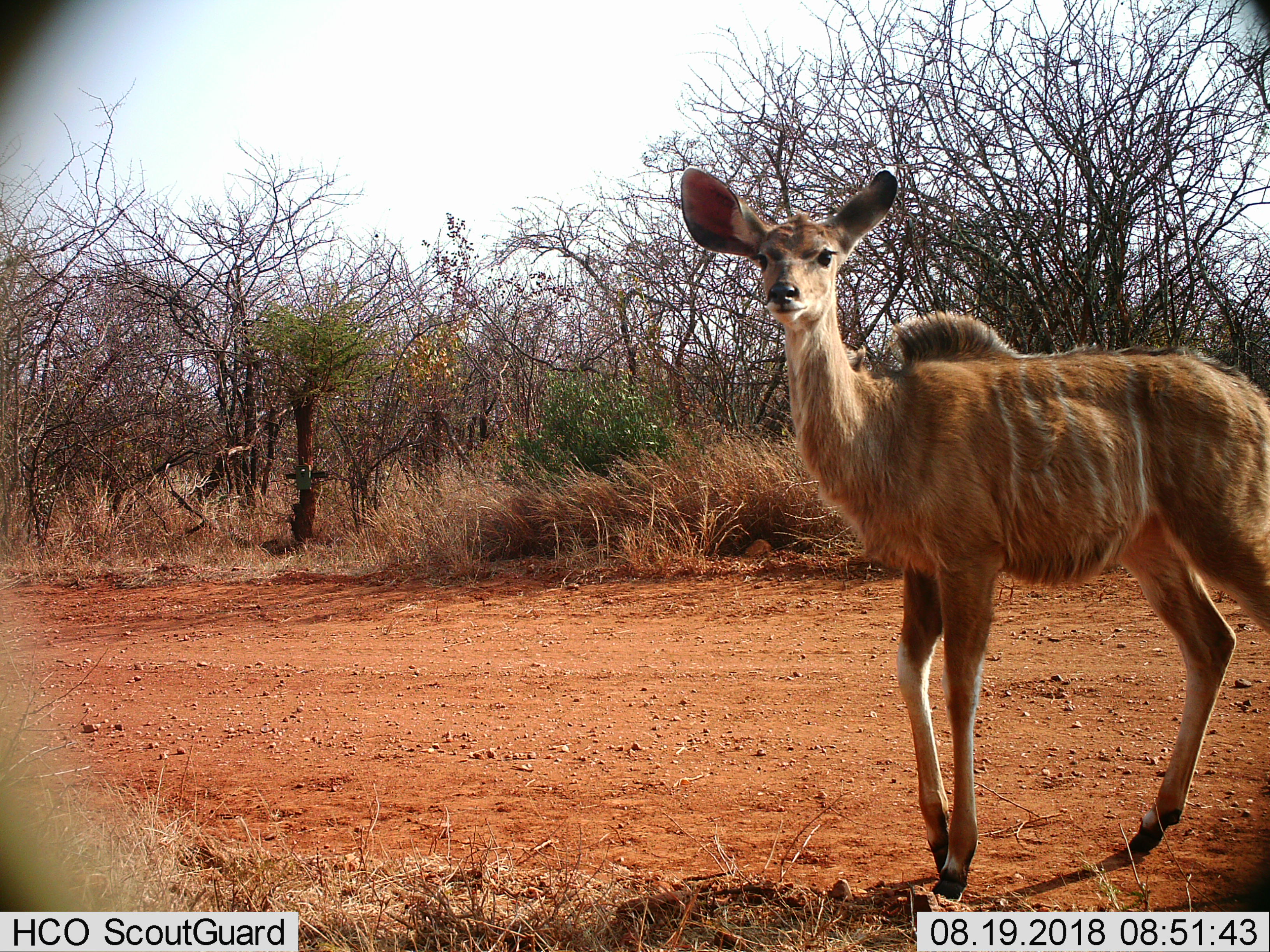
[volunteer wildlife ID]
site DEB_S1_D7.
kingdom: Animalia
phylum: Chordata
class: Mammalia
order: Artiodactyla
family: Bovidae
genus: Tragelaphus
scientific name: Tragelaphus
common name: kudu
Kudu (Tragelaphus), count 1. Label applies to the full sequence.